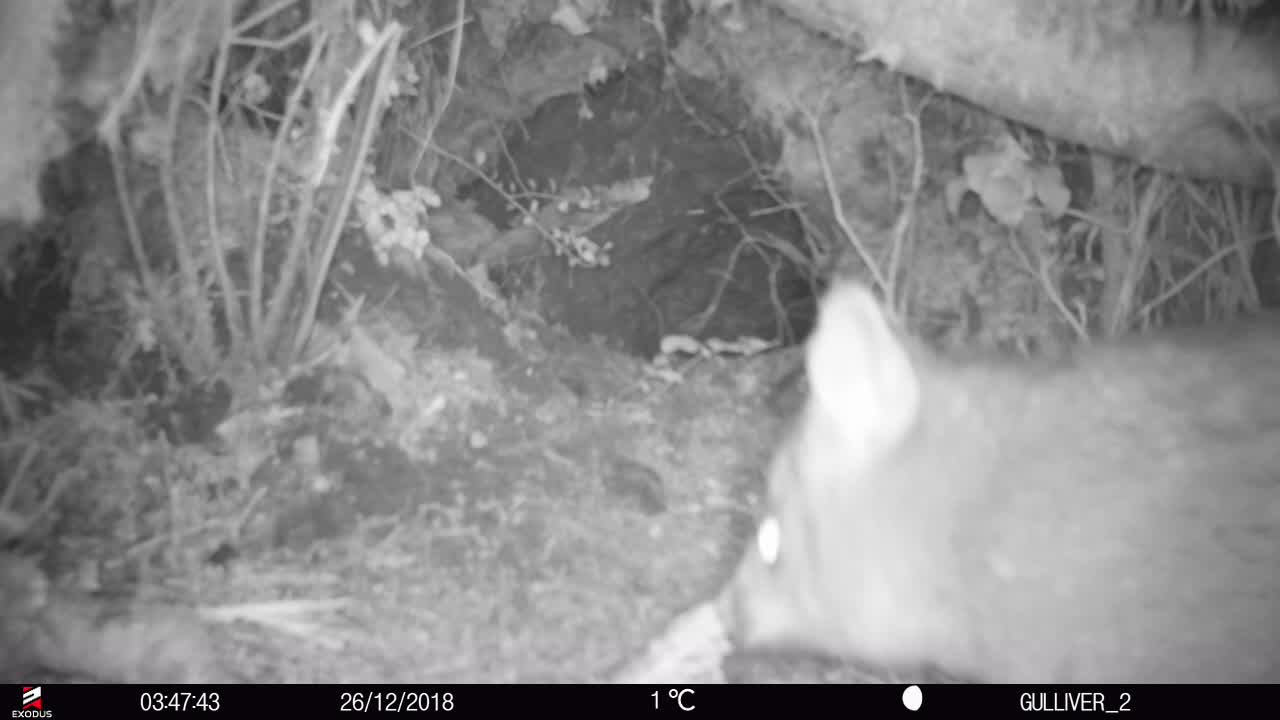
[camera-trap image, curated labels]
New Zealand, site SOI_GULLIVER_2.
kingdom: Animalia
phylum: Chordata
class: Mammalia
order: Diprotodontia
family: Phalangeridae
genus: Trichosurus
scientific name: Trichosurus vulpecula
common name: common brushtail possum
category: possum